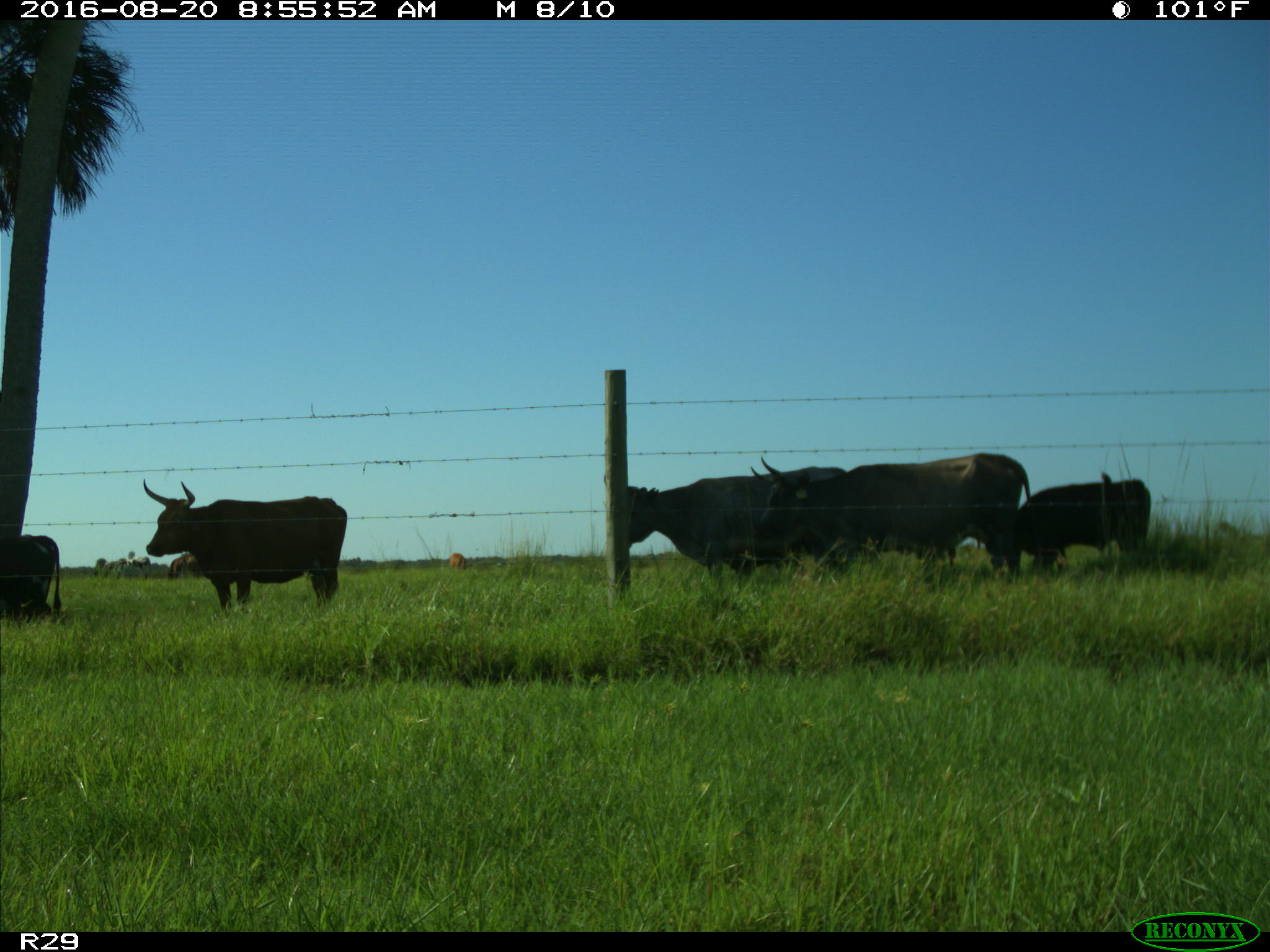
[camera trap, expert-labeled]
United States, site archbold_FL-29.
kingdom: Animalia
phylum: Chordata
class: Mammalia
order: Artiodactyla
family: Bovidae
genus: Bos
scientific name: Bos taurus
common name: domestic cow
Bos taurus (domestic cow).